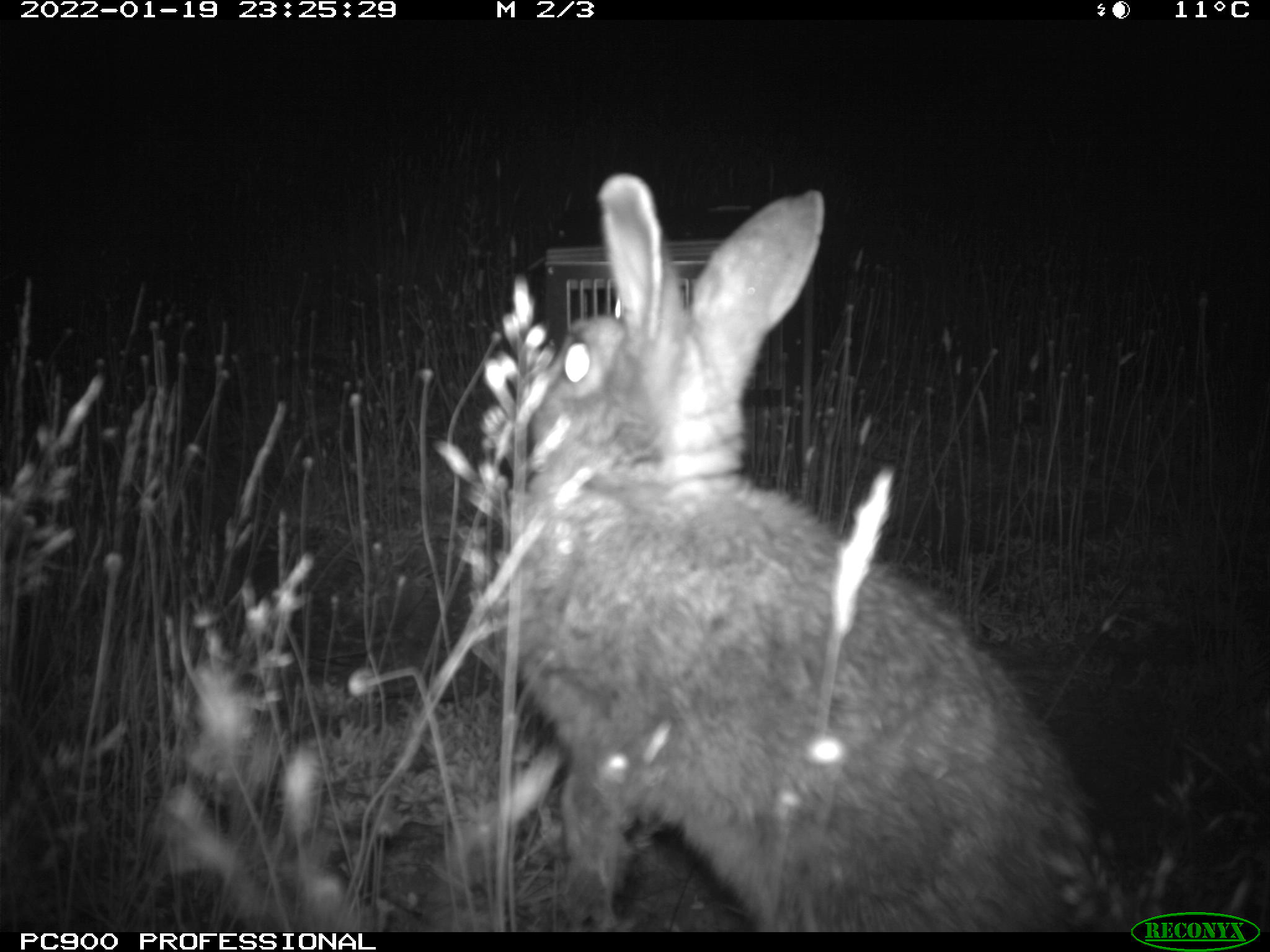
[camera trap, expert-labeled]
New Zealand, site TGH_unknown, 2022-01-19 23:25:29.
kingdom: Animalia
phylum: Chordata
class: Mammalia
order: Lagomorpha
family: Leporidae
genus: Oryctolagus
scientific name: Oryctolagus cuniculus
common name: european rabbit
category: rabbit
Rabbit (european rabbit) (Oryctolagus cuniculus).